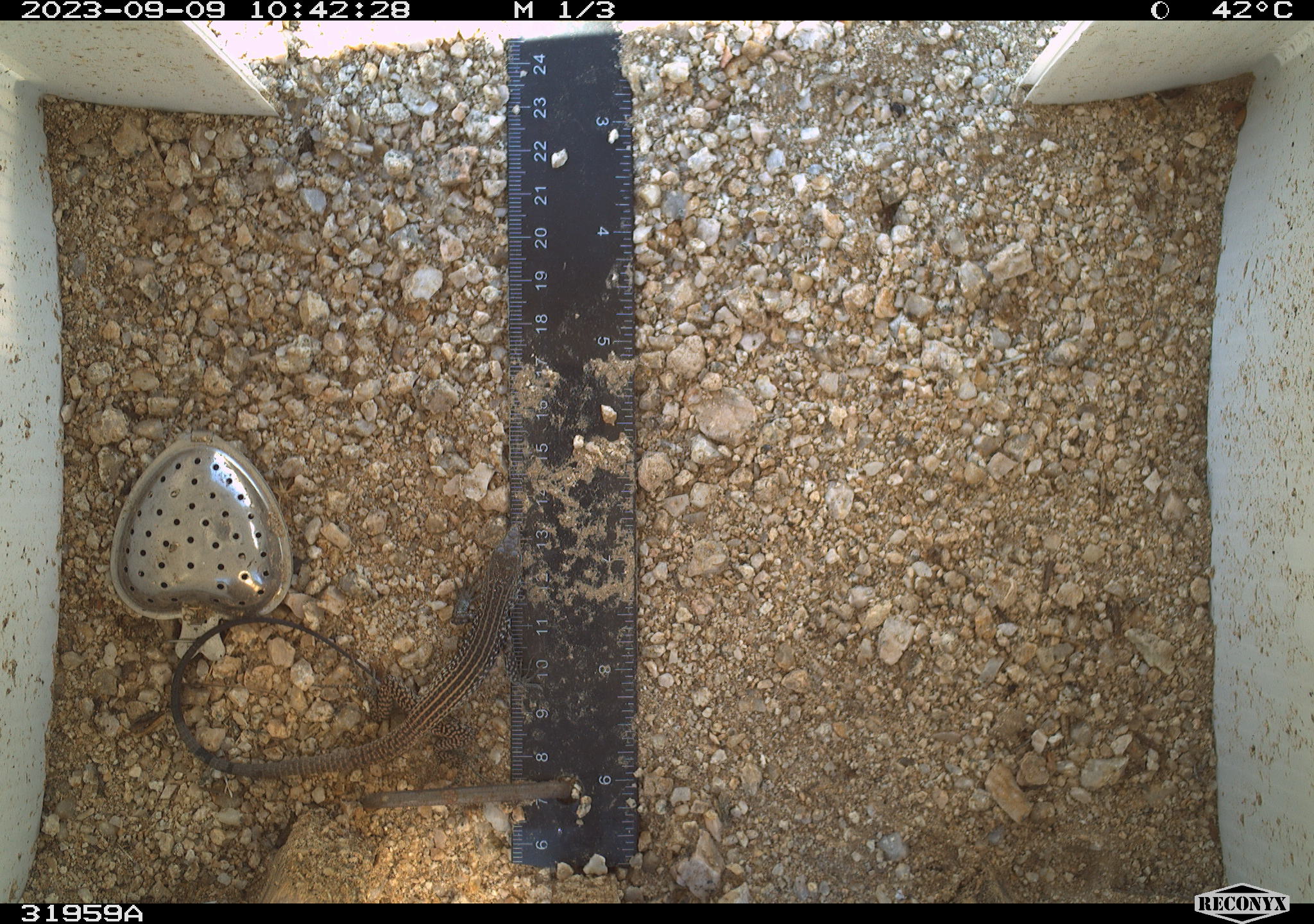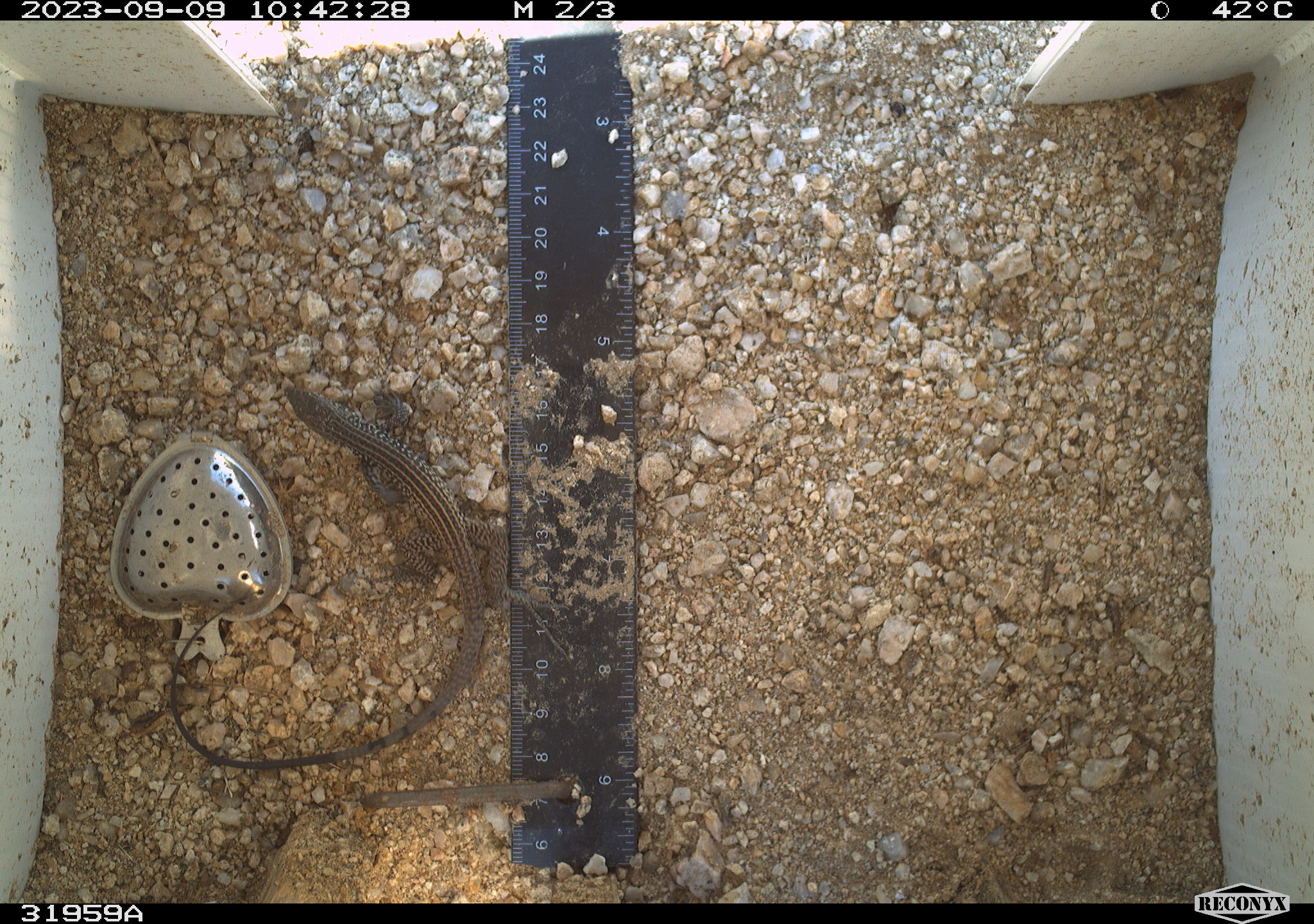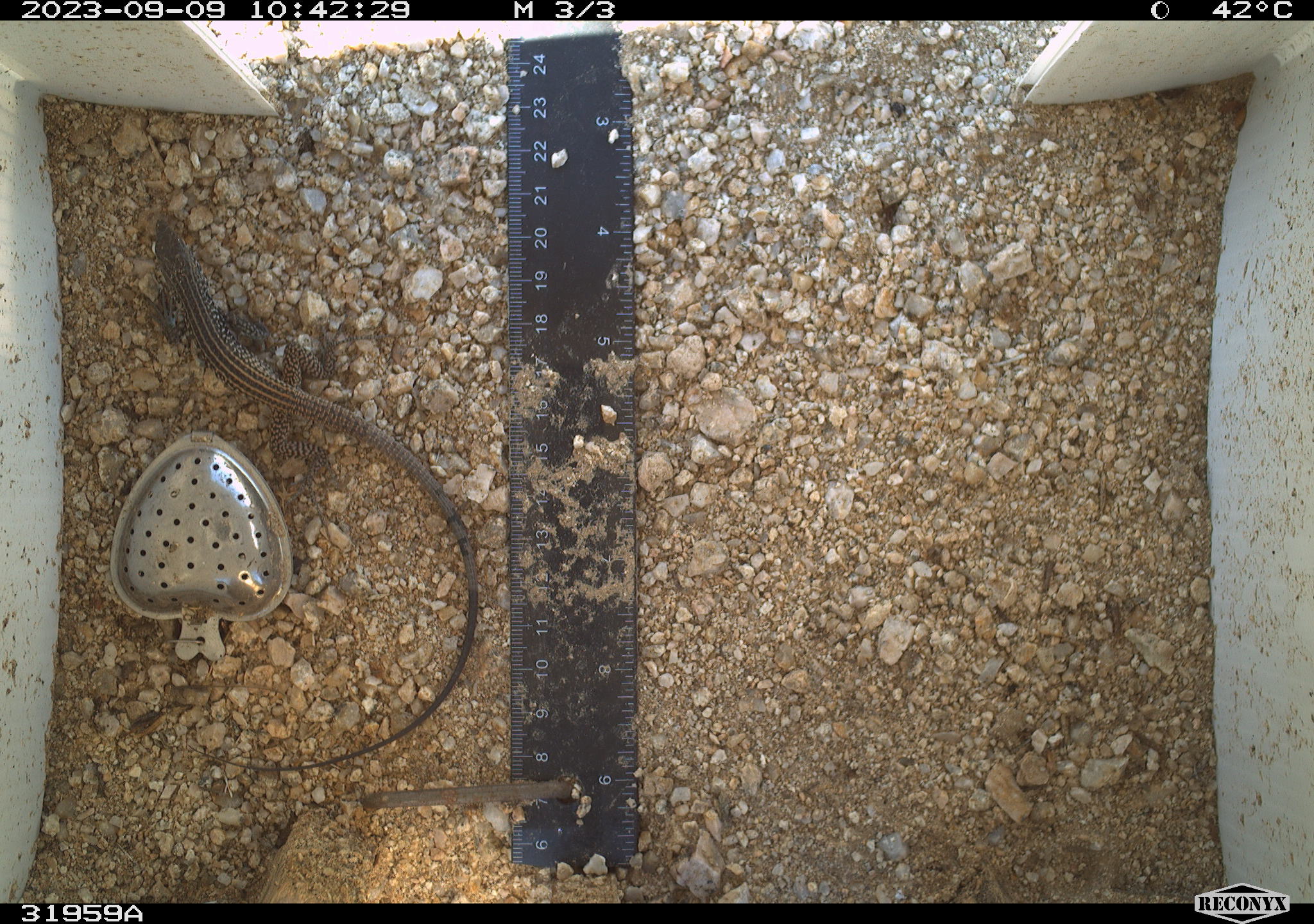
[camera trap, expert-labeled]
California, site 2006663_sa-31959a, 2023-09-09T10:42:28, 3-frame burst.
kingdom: Animalia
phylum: Chordata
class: Reptilia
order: Squamata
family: Teiidae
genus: Aspidoscelis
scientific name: Aspidoscelis tigris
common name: western whiptail